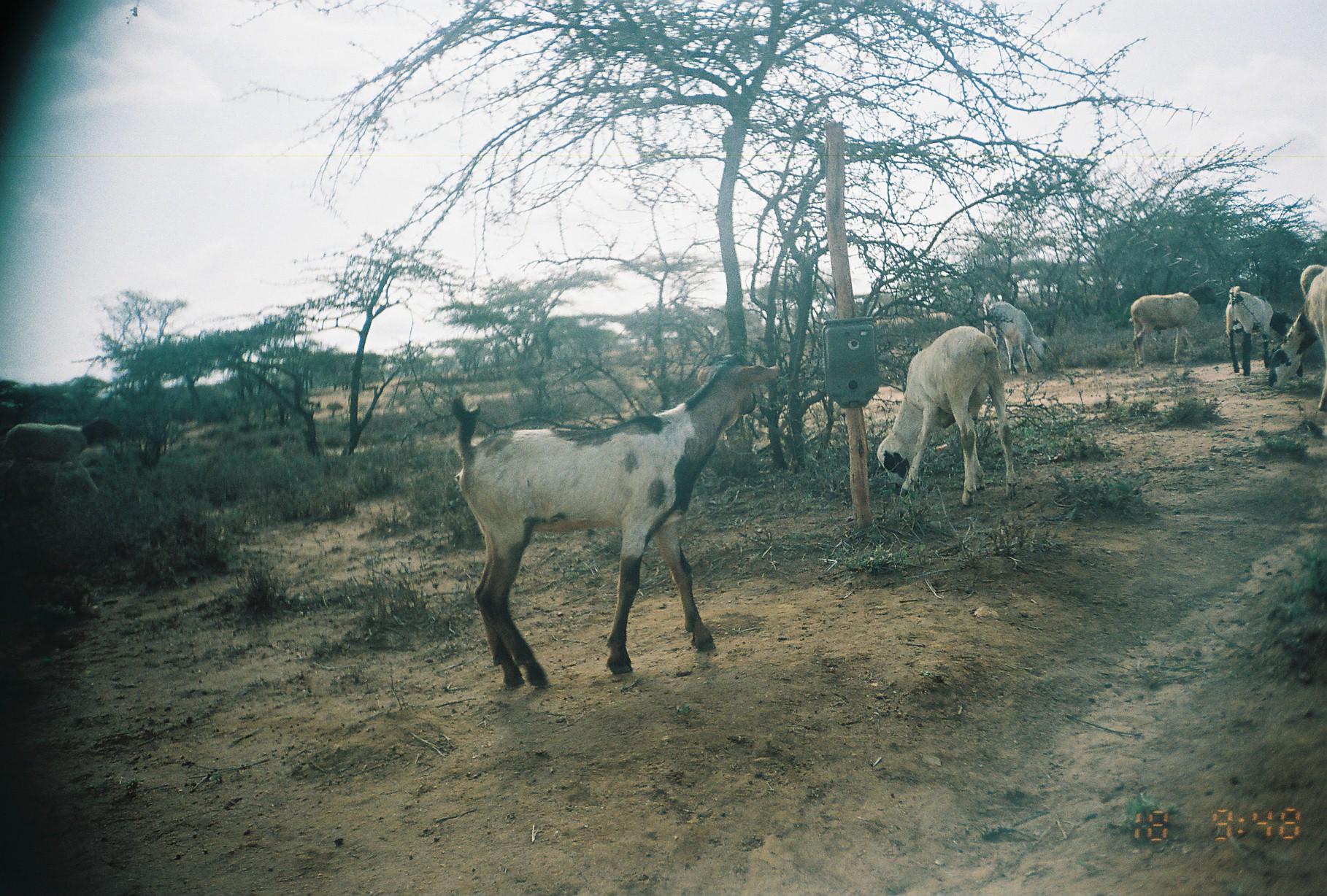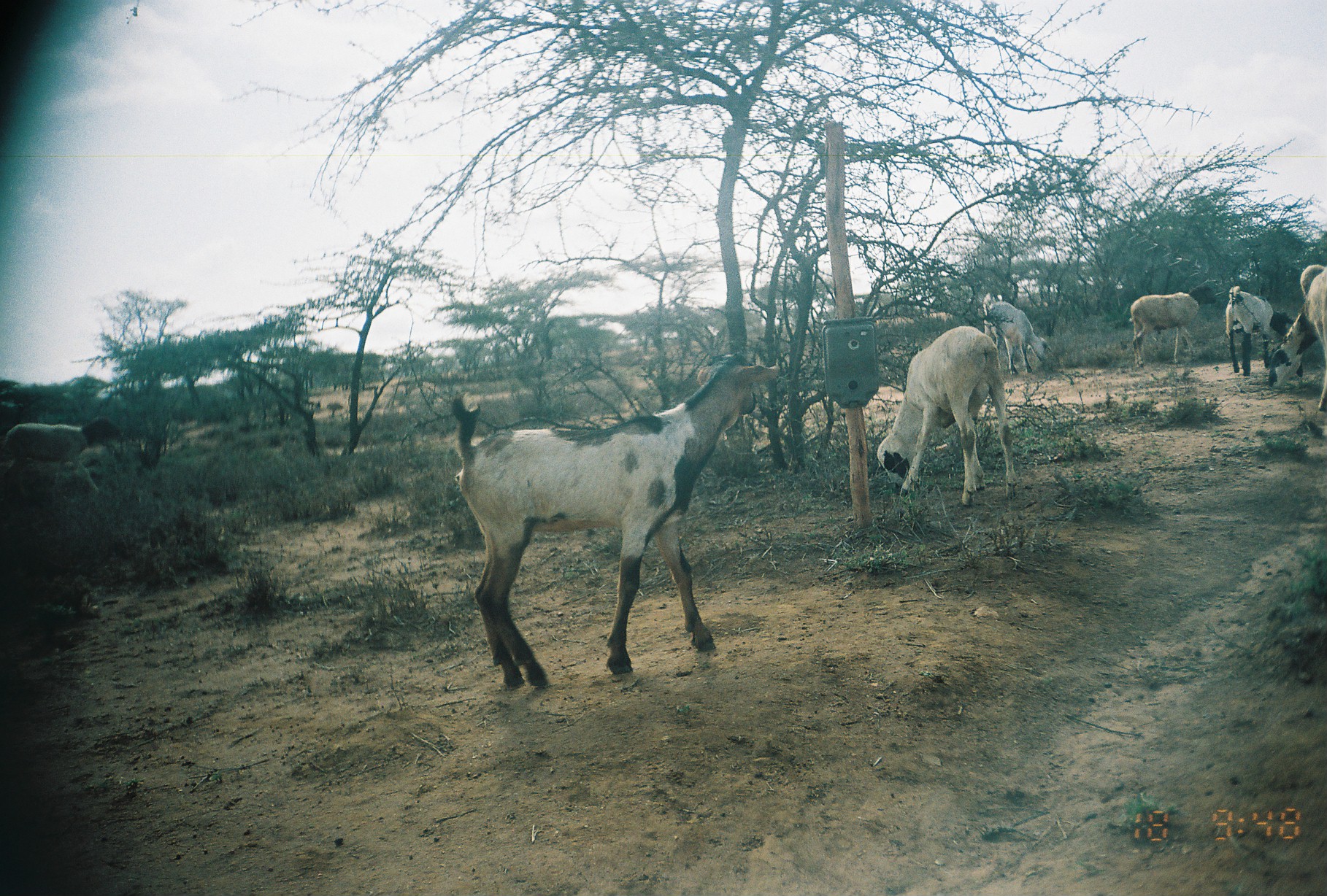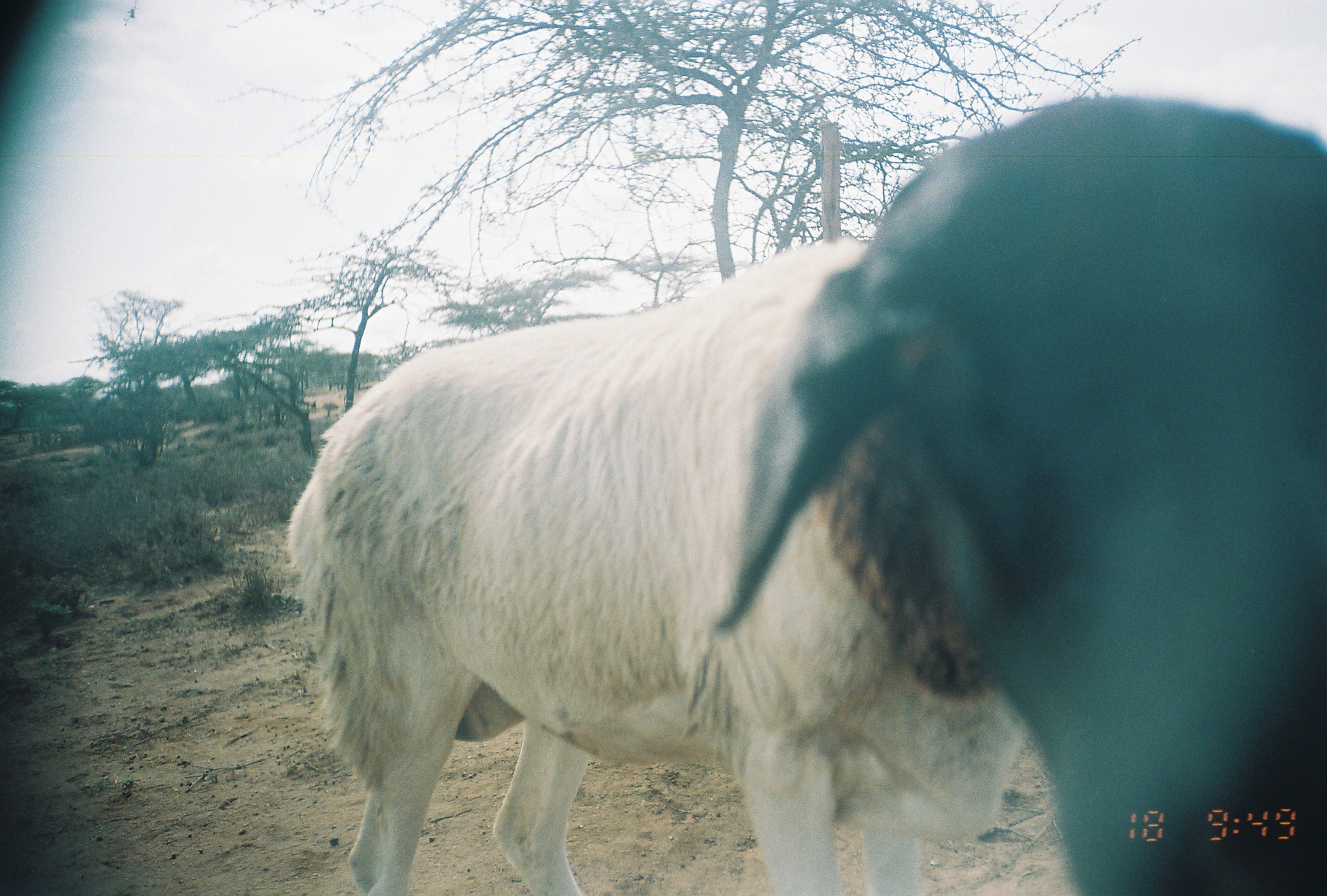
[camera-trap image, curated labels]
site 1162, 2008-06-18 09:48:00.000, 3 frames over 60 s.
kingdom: Animalia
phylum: Chordata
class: Mammalia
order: Artiodactyla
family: Bovidae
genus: Ovis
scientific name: Ovis aries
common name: domestic sheep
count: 5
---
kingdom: Animalia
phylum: Chordata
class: Mammalia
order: Artiodactyla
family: Bovidae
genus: Capra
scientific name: Capra aegagrus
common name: wild goat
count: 3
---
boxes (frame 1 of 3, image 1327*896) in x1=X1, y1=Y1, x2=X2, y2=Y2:
ovis aries: x1=447, y1=351, x2=781, y2=691; x1=876, y1=324, x2=1020, y2=508; x1=1, y1=416, x2=127, y2=494; x1=1267, y1=263, x2=1327, y2=412; x1=1129, y1=283, x2=1218, y2=368; x1=1225, y1=285, x2=1303, y2=379; x1=982, y1=290, x2=1056, y2=375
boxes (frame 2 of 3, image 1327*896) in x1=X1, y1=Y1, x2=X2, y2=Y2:
capra aegagrus: x1=451, y1=353, x2=779, y2=687; x1=876, y1=326, x2=1016, y2=506; x1=0, y1=417, x2=120, y2=493; x1=1267, y1=263, x2=1327, y2=411; x1=1129, y1=285, x2=1217, y2=367; x1=1225, y1=285, x2=1295, y2=378; x1=983, y1=299, x2=1052, y2=374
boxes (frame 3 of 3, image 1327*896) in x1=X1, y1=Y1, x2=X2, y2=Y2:
ovis aries: x1=712, y1=96, x2=1326, y2=895; x1=287, y1=238, x2=997, y2=895